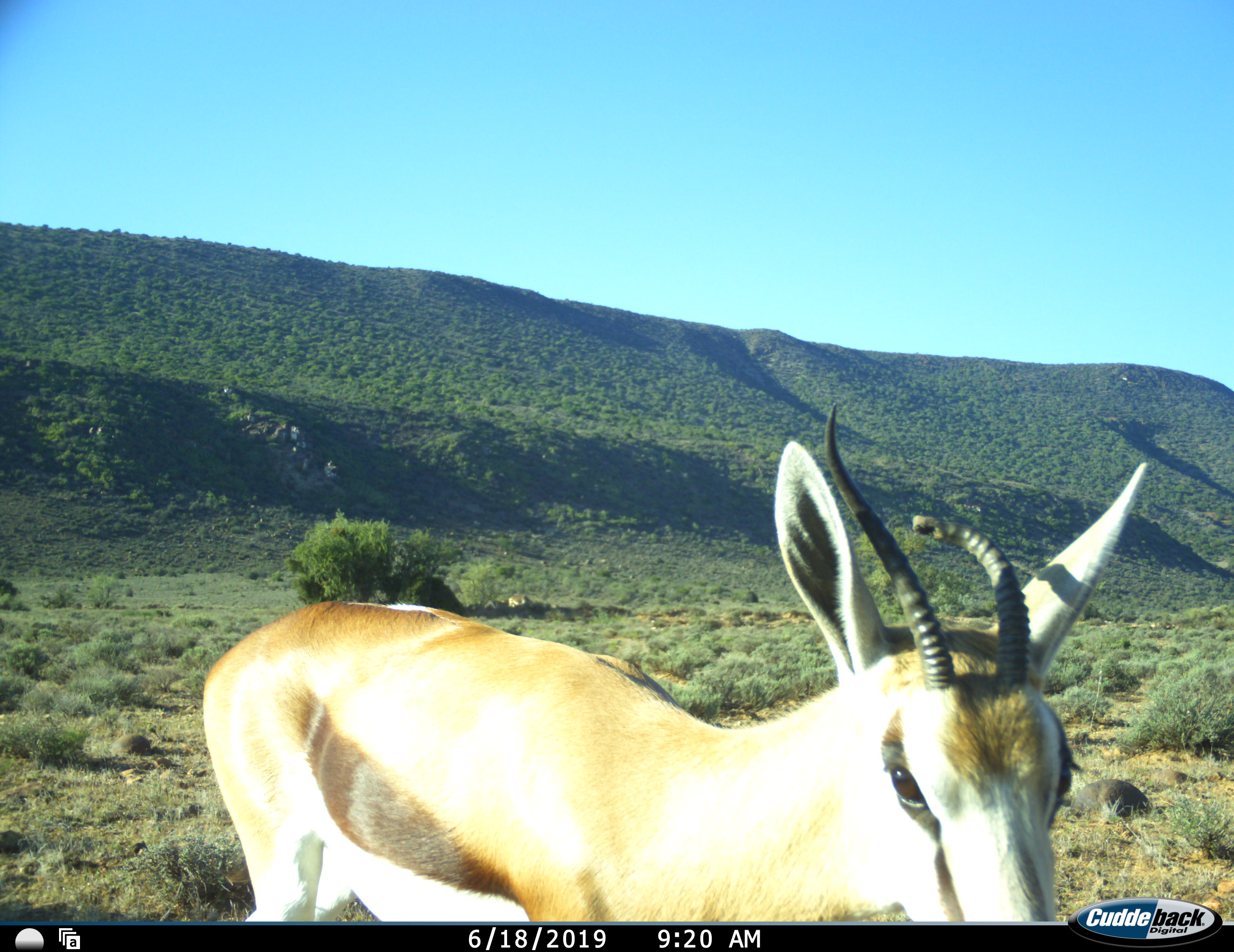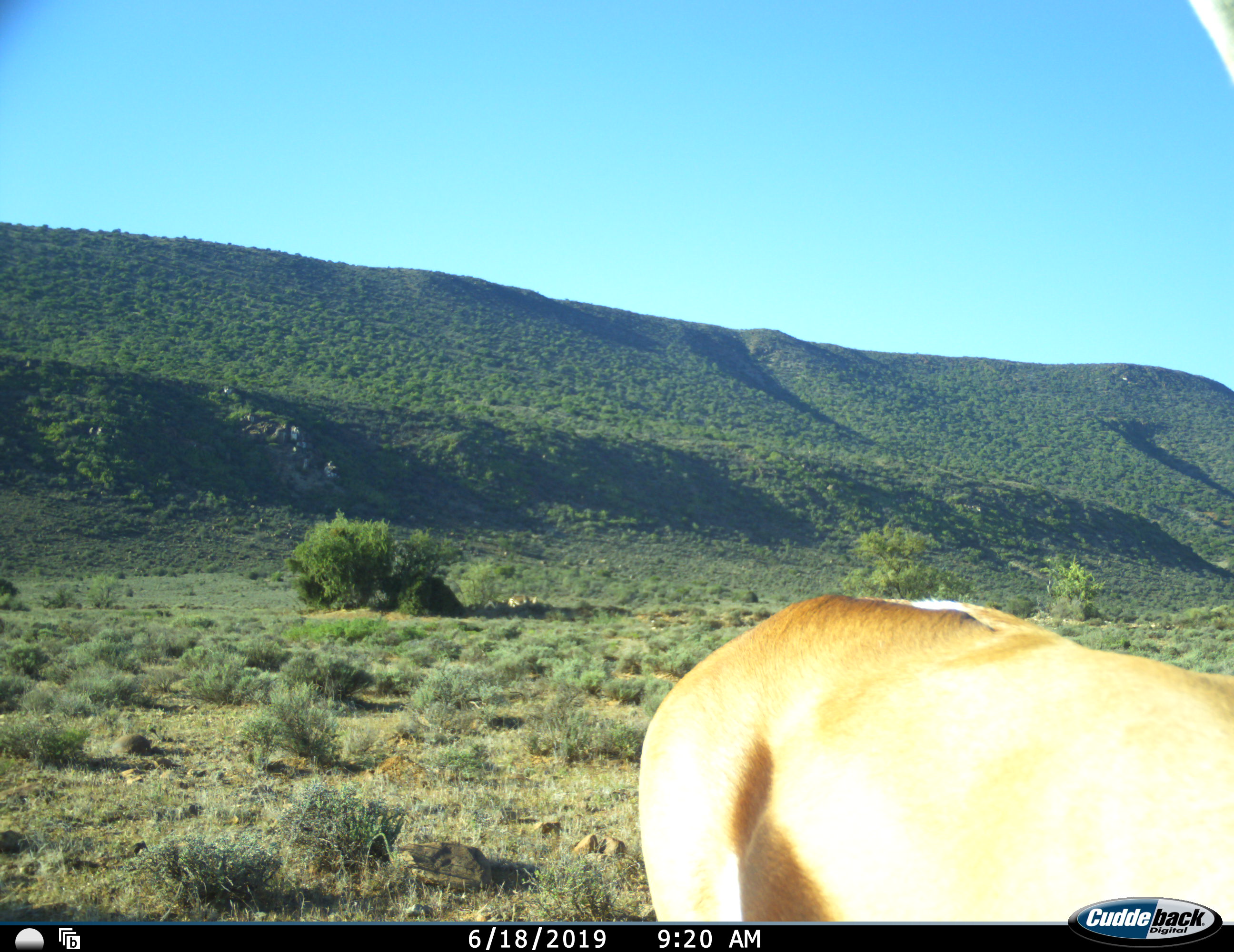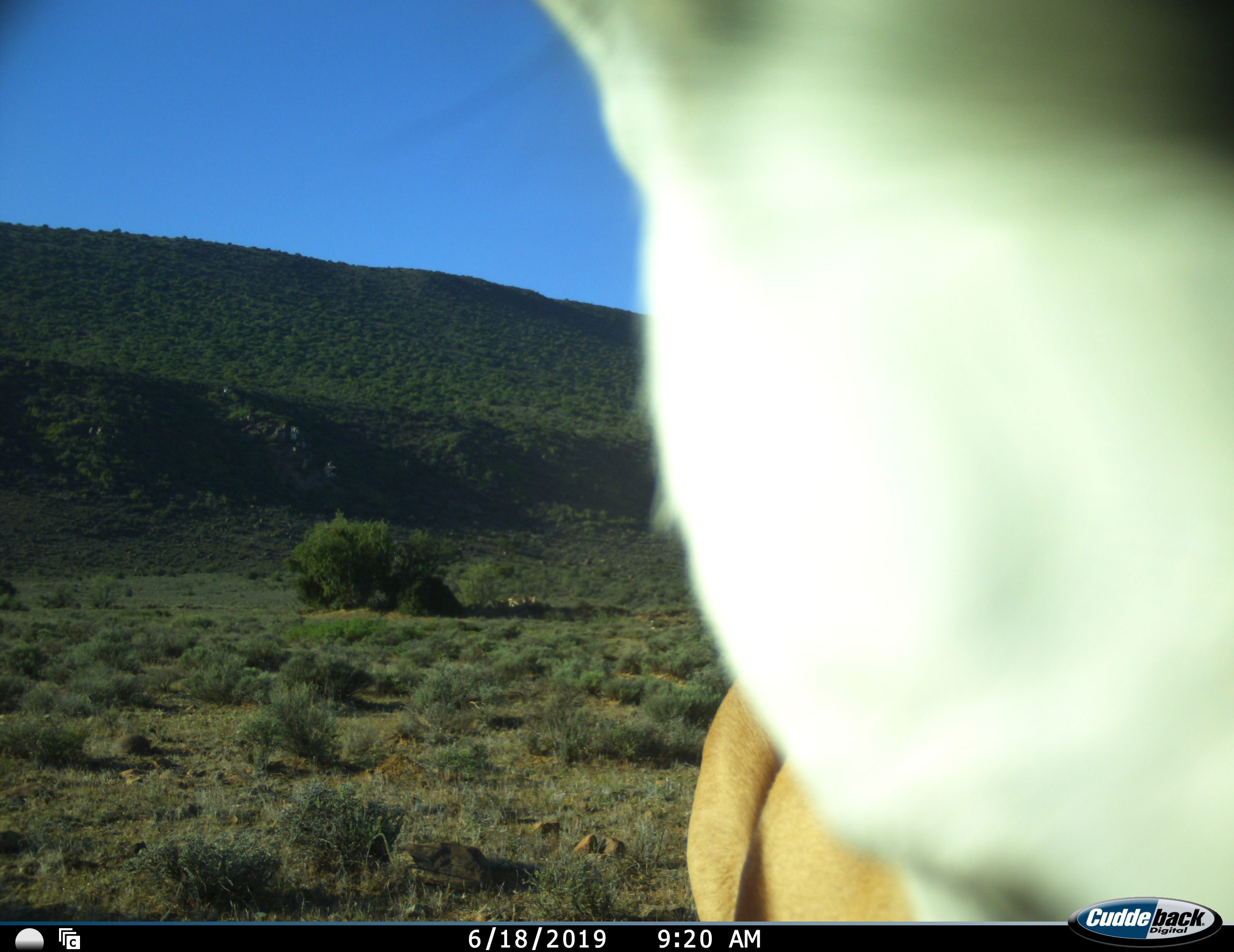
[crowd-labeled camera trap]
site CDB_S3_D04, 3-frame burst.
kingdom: Animalia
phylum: Chordata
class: Mammalia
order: Artiodactyla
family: Bovidae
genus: Antidorcas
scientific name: Antidorcas marsupialis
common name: springbok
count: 1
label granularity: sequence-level